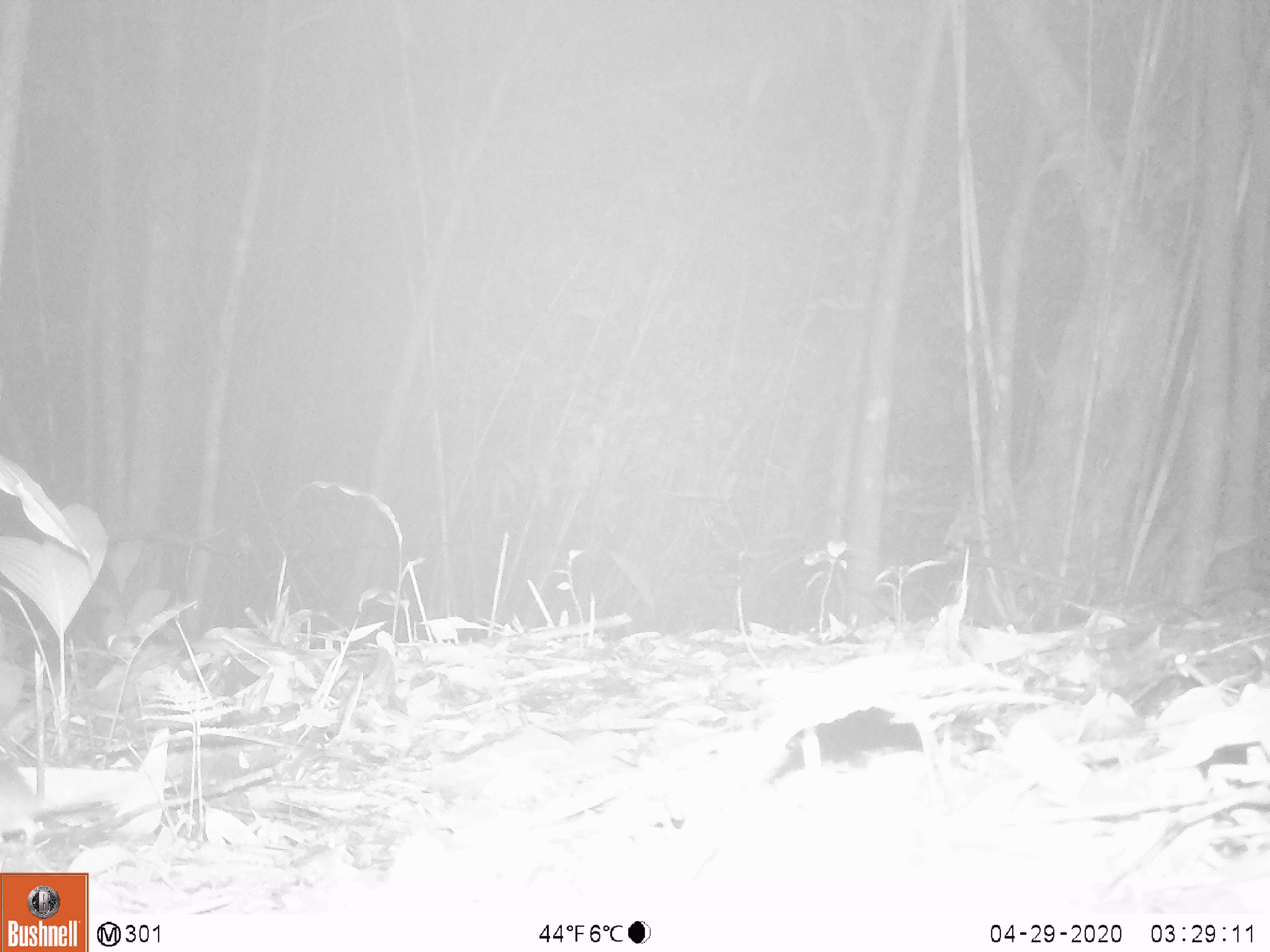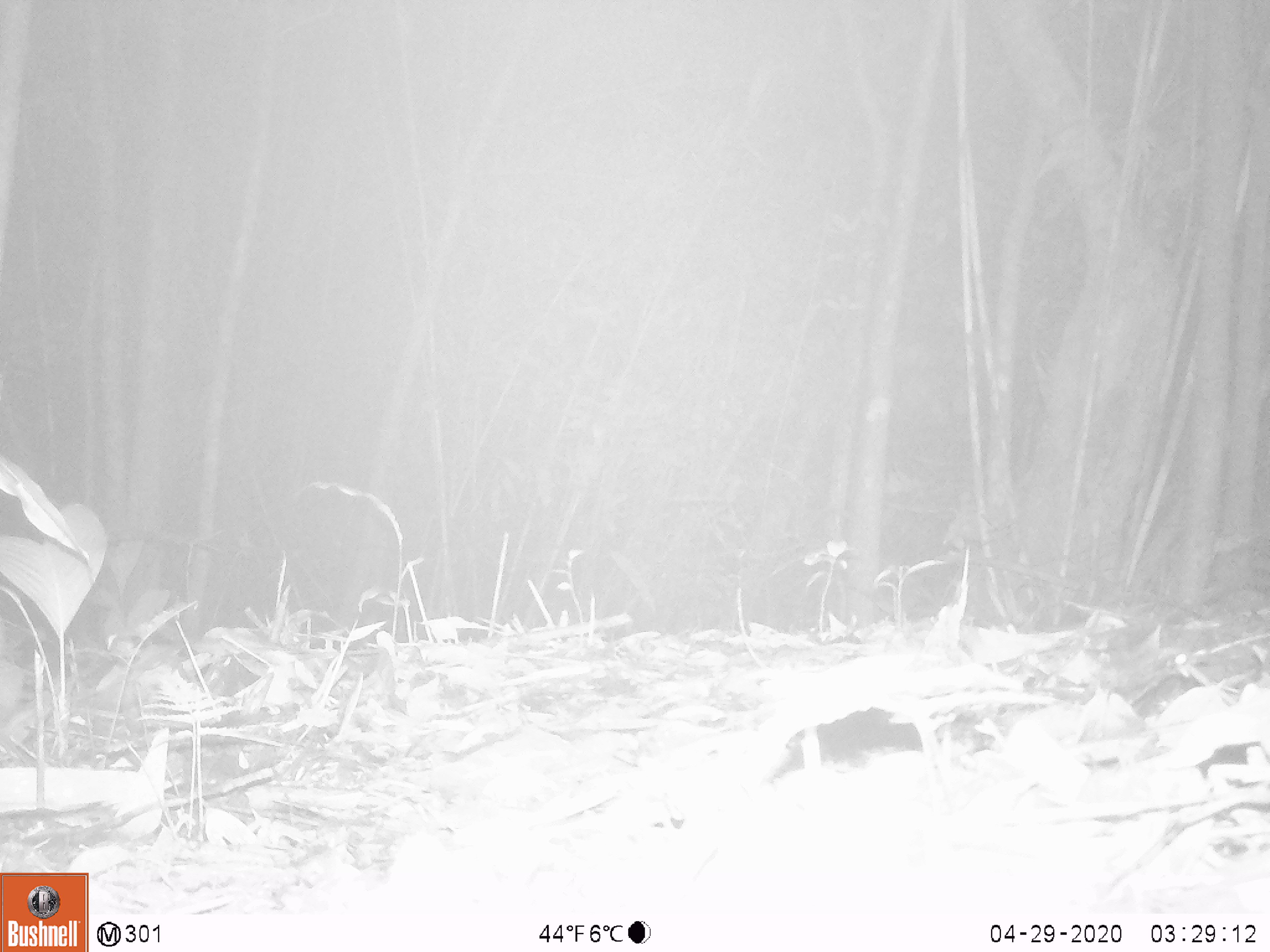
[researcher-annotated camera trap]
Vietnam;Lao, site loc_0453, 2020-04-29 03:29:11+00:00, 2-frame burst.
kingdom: Animalia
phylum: Chordata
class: Mammalia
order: Rodentia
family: Muridae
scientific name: Muridae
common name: old-world mice and rats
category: unidentified murid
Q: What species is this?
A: Unidentified murid (old-world mice and rats) (Muridae).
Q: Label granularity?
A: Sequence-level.